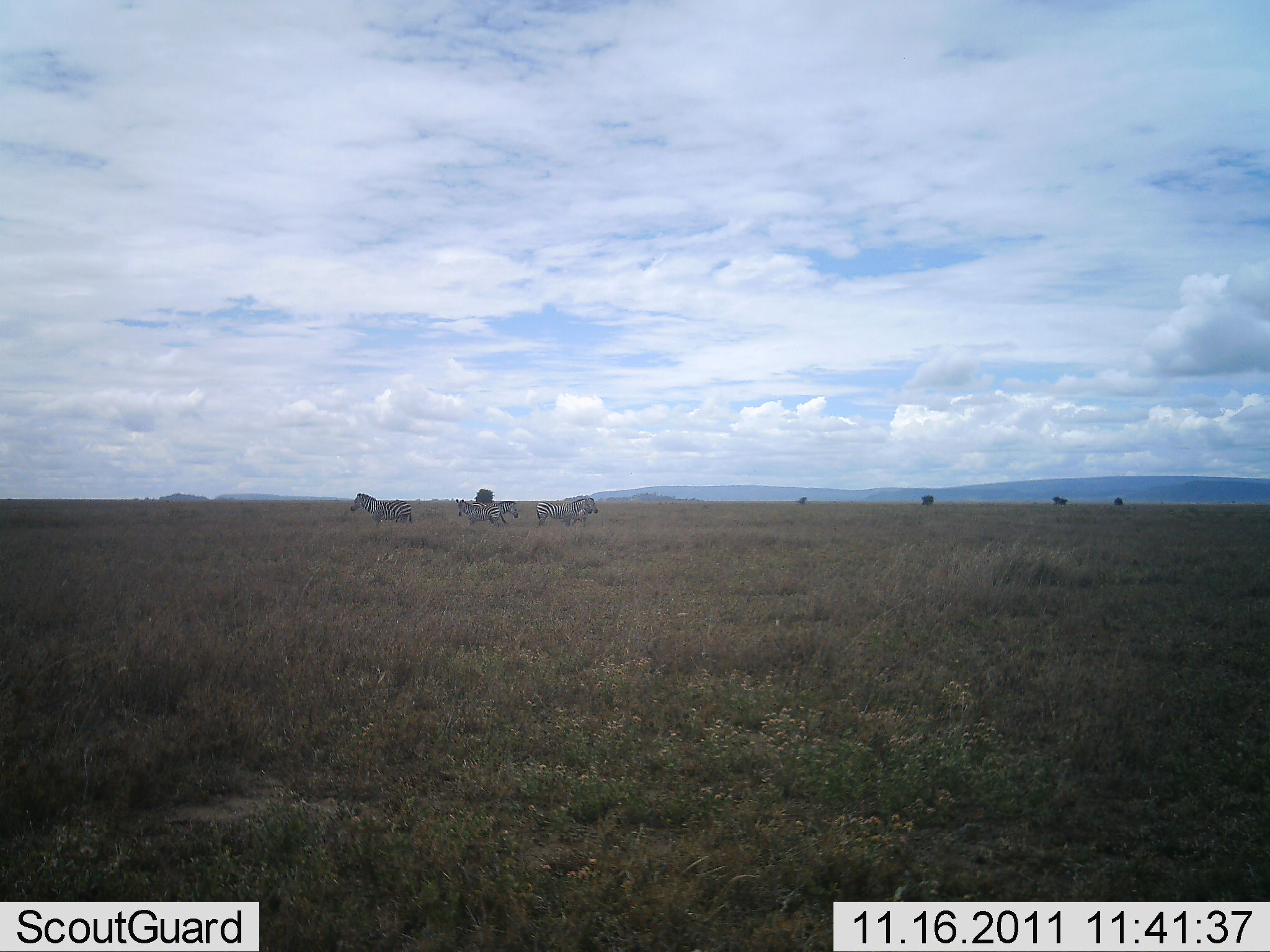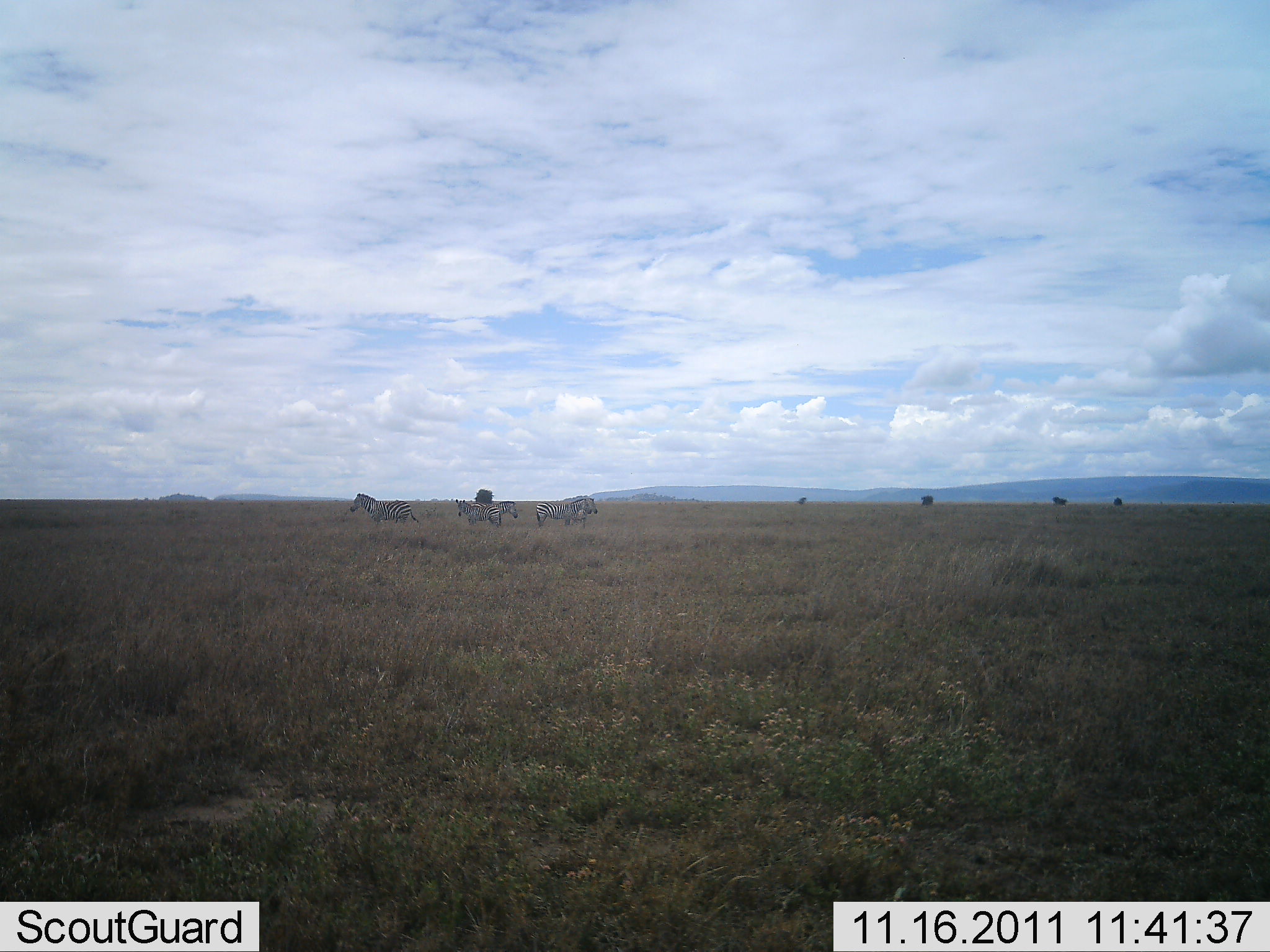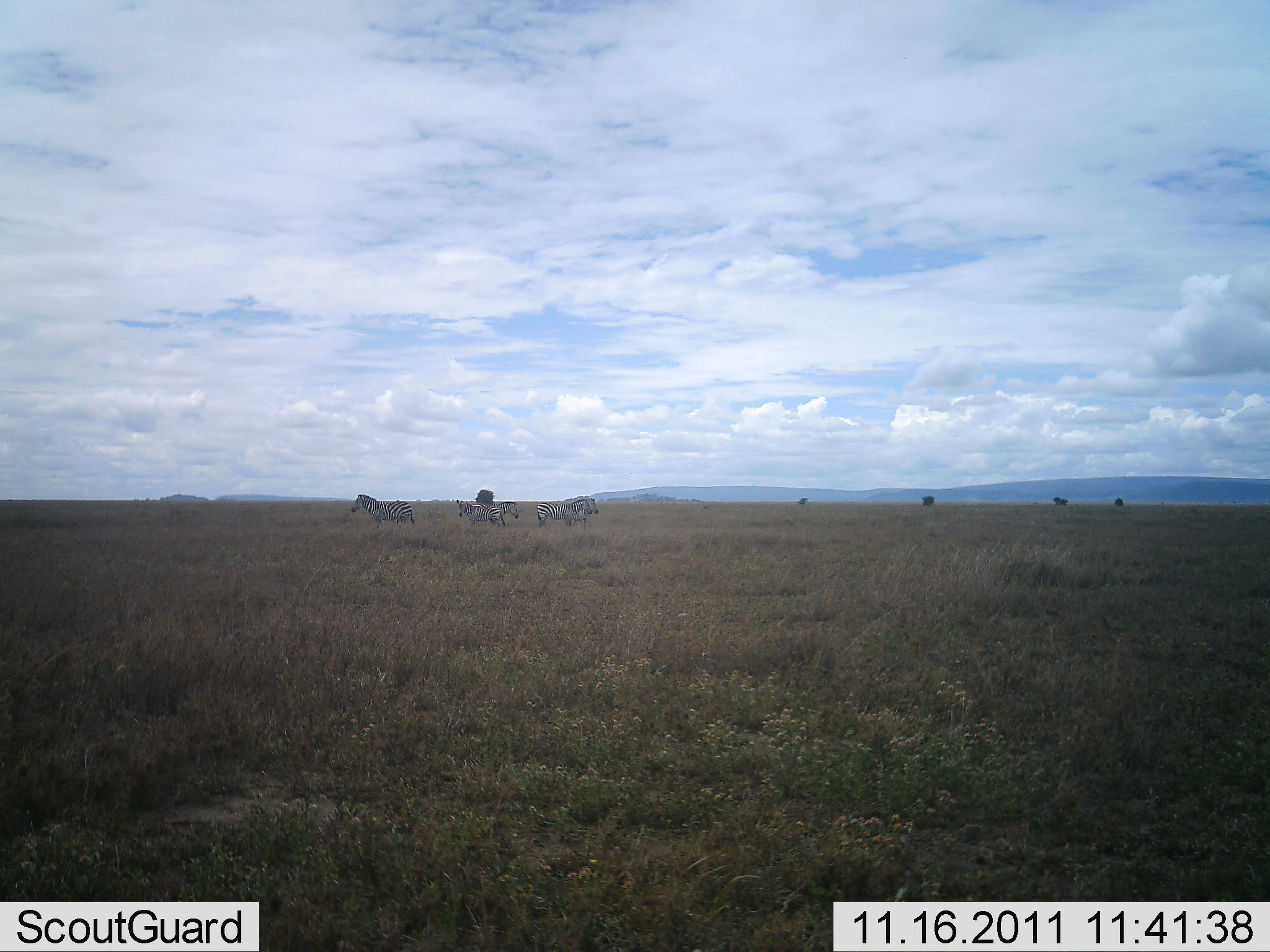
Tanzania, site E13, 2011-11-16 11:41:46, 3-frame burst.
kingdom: Animalia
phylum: Chordata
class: Mammalia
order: Perissodactyla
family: Equidae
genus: Equus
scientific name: Equus quagga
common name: plains zebra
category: zebra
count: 5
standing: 88%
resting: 0%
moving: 12%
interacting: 0%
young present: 0%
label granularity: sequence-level